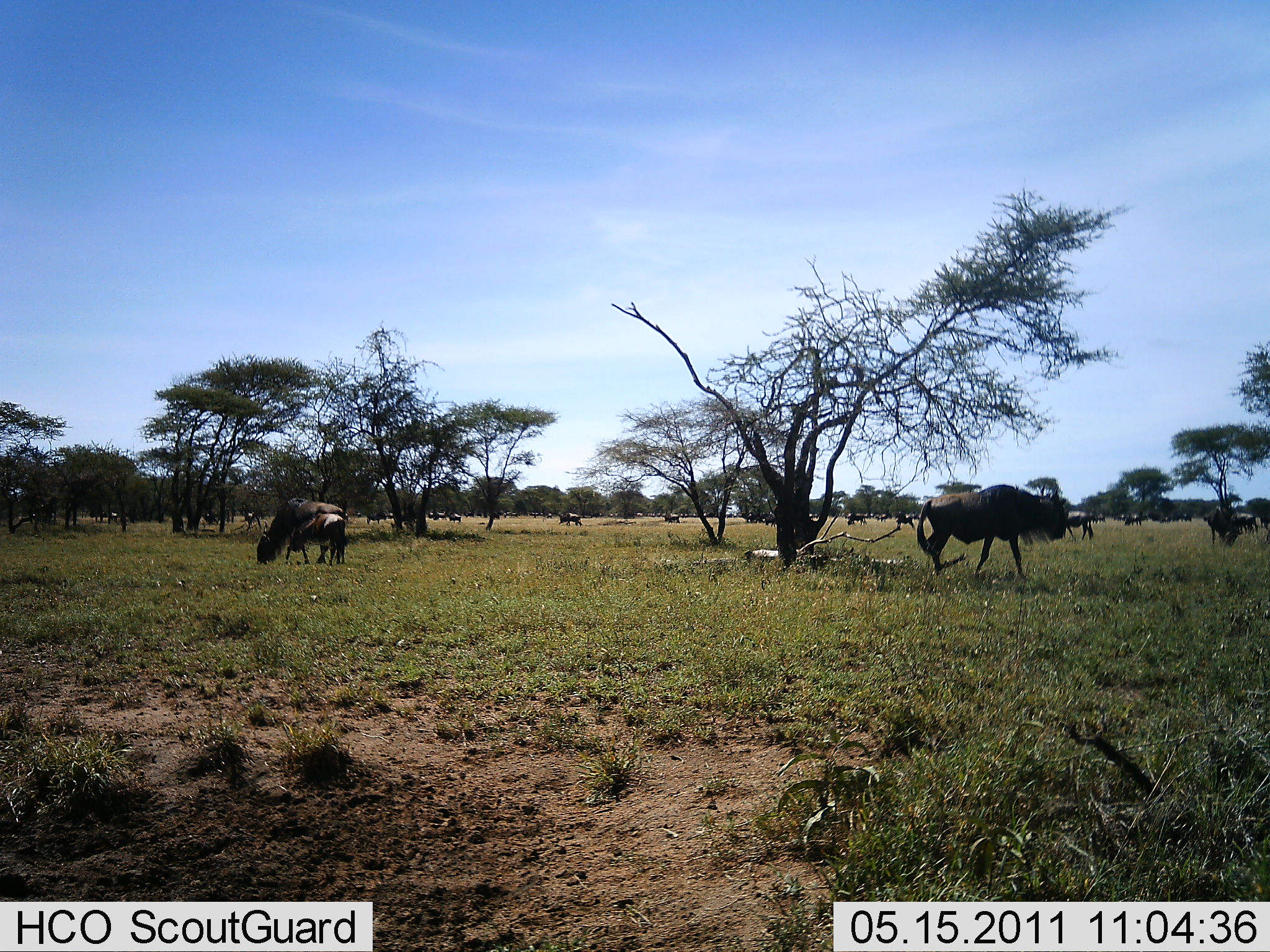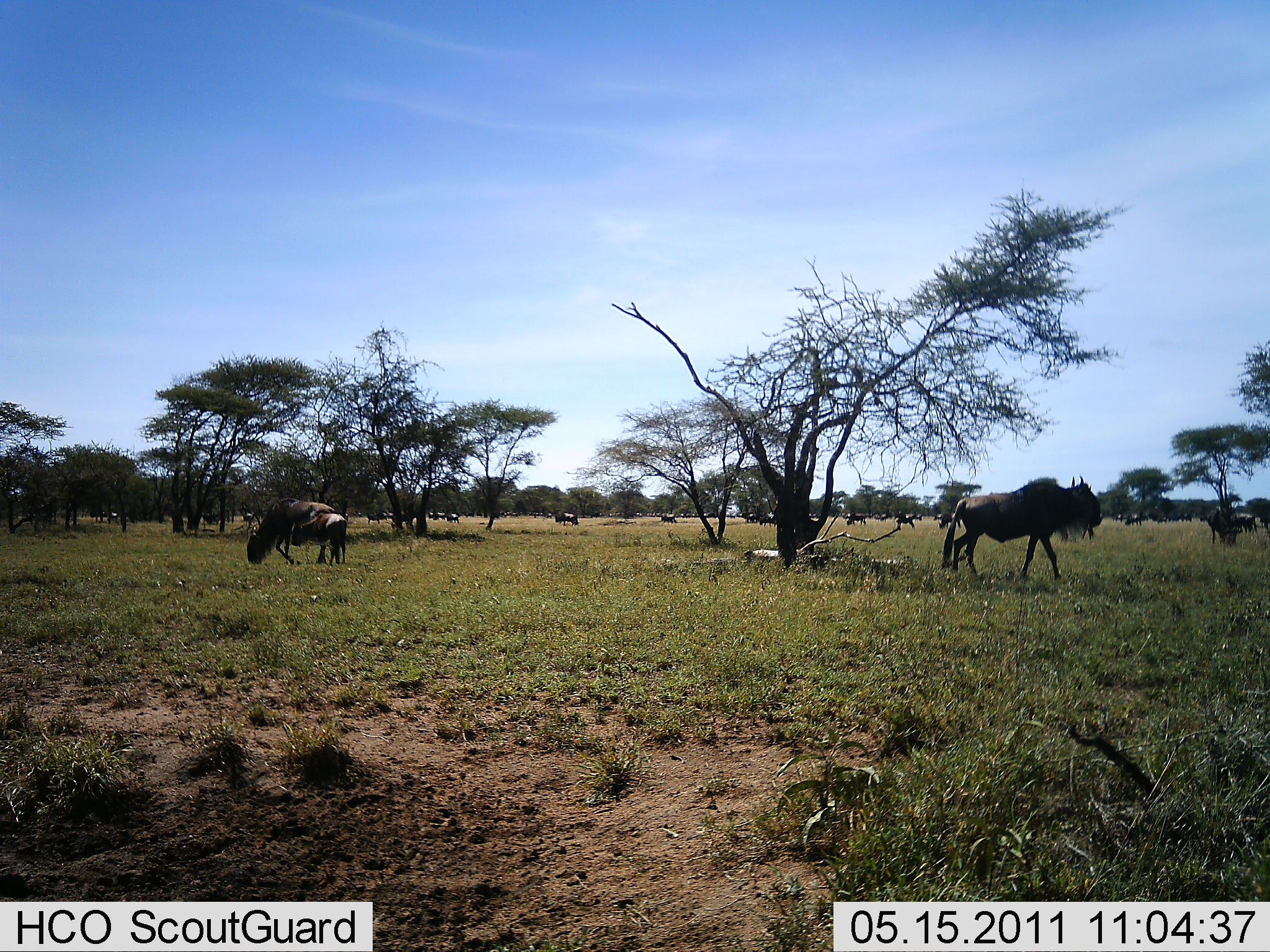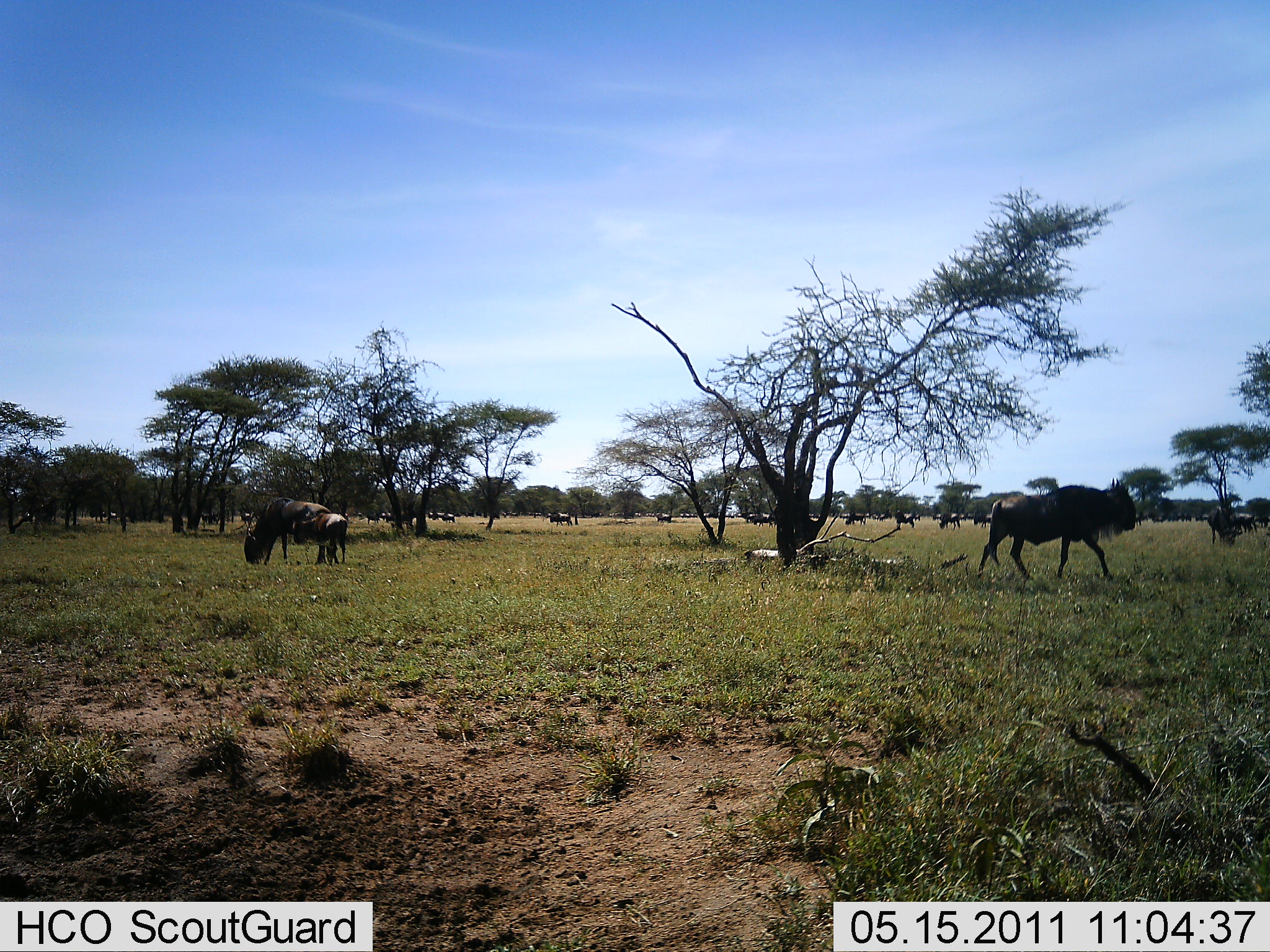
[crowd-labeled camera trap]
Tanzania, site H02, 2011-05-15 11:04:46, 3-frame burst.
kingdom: Animalia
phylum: Chordata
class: Mammalia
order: Artiodactyla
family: Bovidae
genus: Connochaetes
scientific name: Connochaetes taurinus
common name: blue wildebeest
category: wildebeest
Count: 11-50.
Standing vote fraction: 55%.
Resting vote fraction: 0%.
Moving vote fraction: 91%.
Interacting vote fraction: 0%.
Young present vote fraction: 27%.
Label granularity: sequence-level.